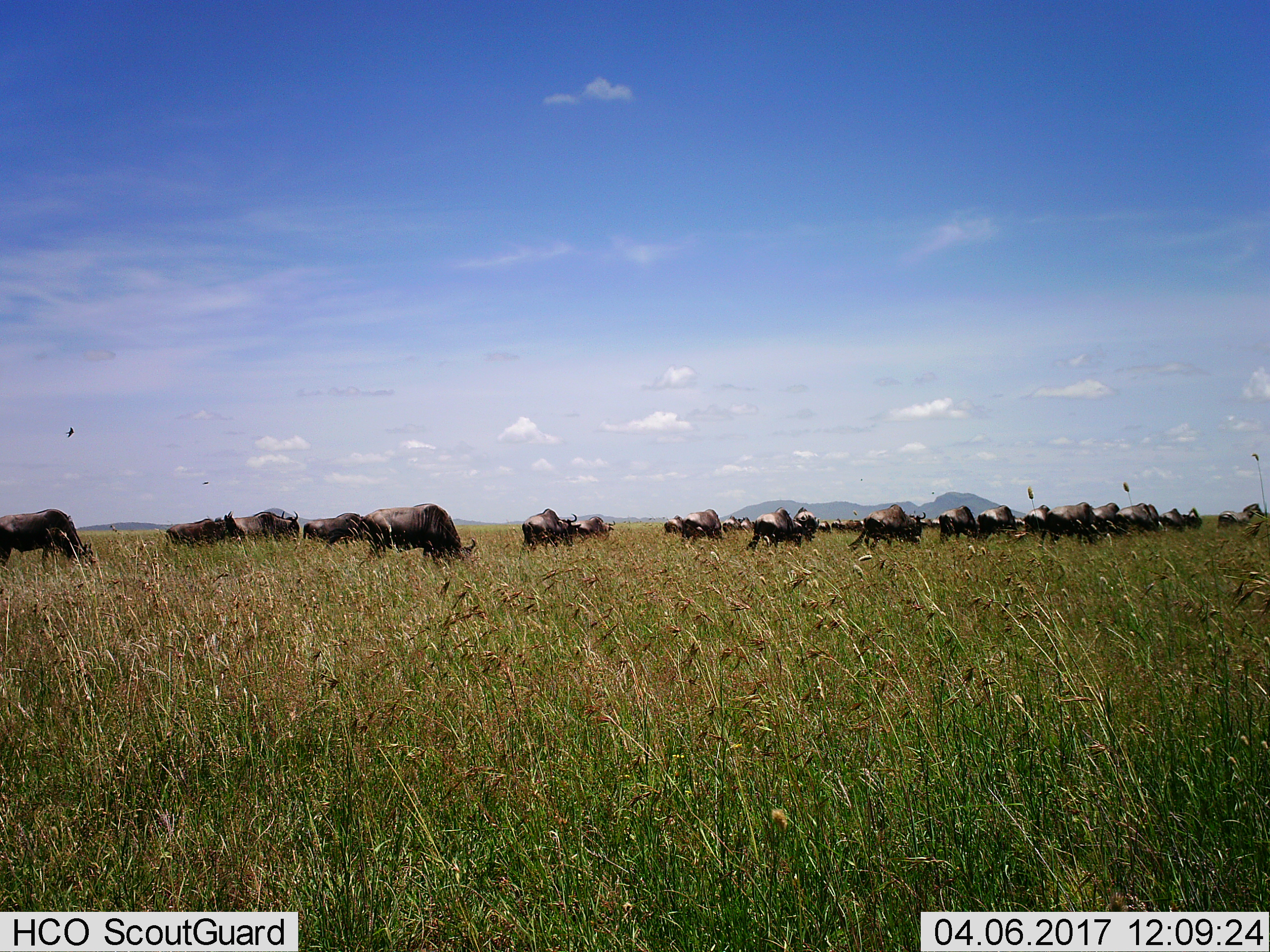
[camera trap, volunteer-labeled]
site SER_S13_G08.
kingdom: Animalia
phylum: Chordata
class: Mammalia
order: Artiodactyla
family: Bovidae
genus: Connochaetes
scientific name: Connochaetes taurinus taurinus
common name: blue wildebeest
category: wildebeestblue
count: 11-50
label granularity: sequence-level